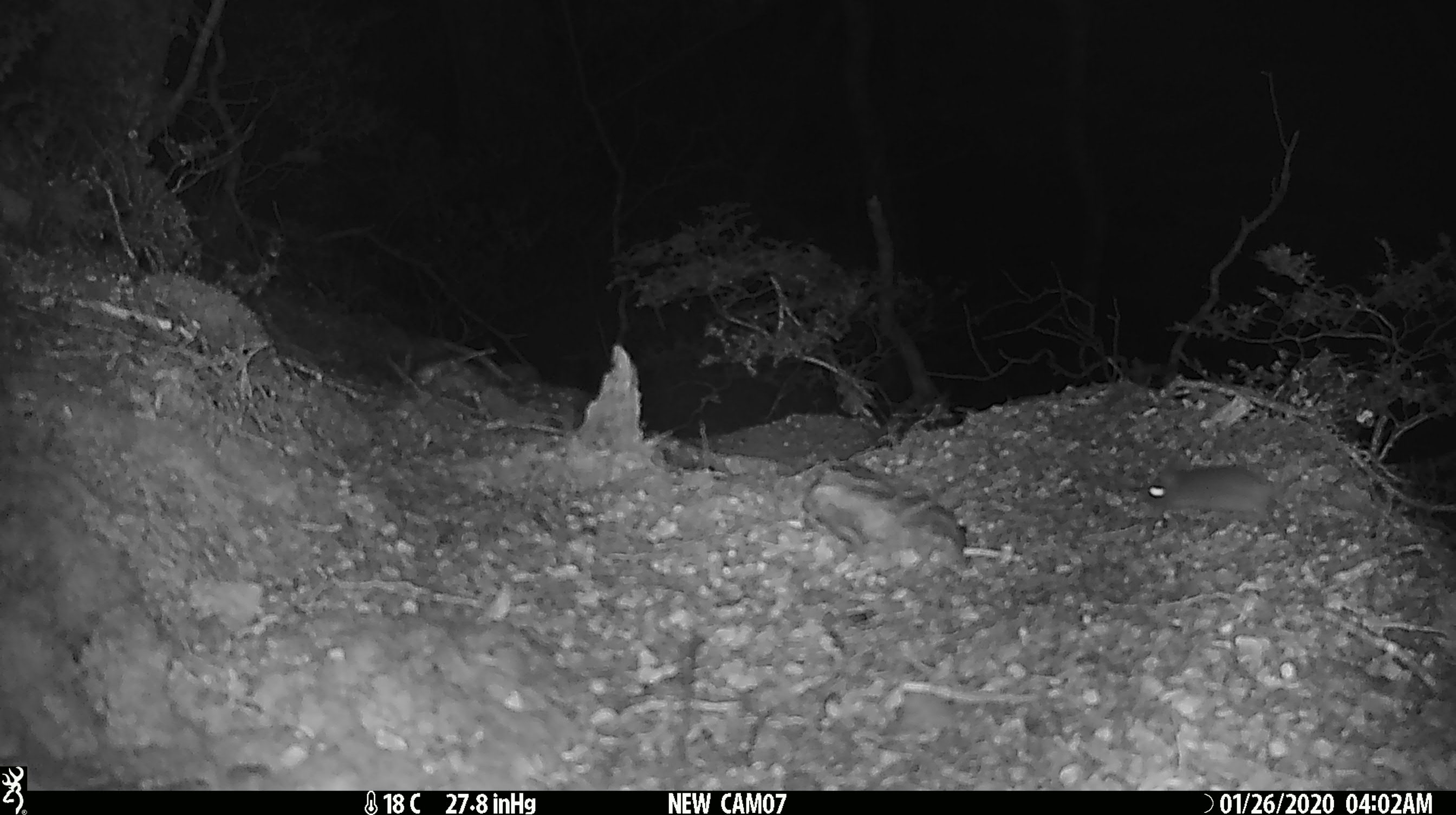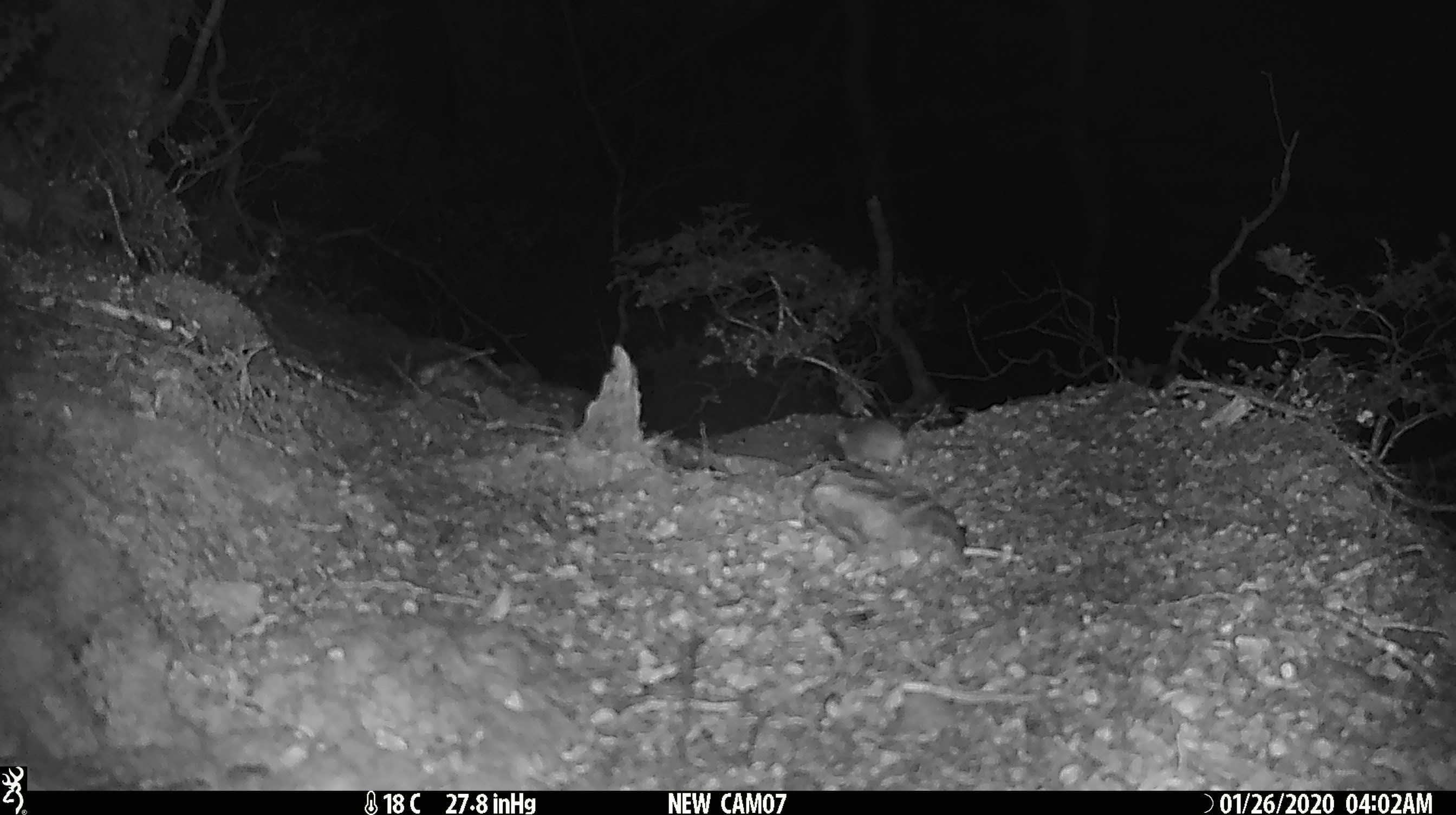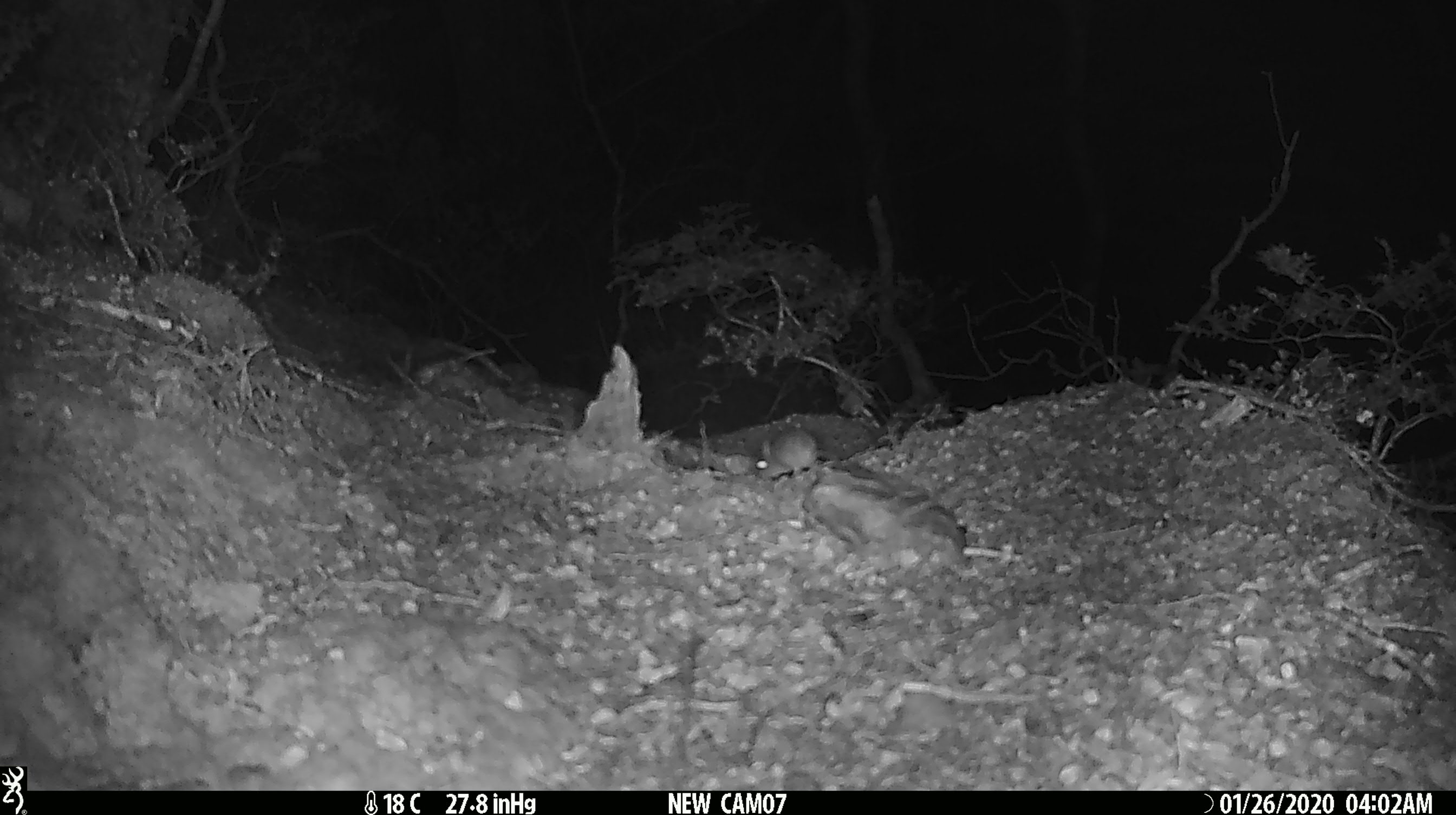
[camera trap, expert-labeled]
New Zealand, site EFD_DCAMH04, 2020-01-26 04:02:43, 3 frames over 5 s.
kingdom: Animalia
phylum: Chordata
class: Mammalia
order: Rodentia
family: Muridae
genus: Mus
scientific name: Mus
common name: mouse